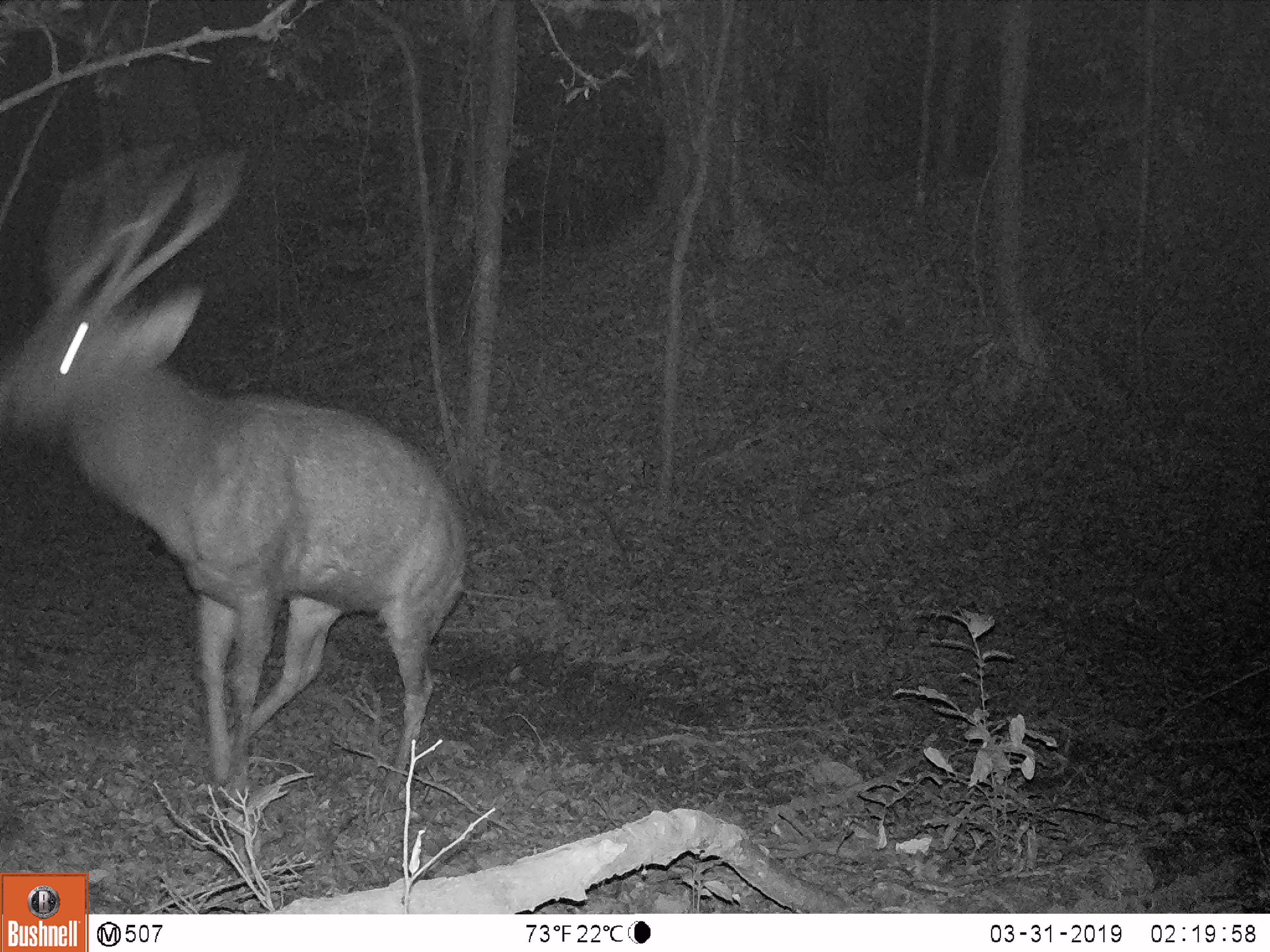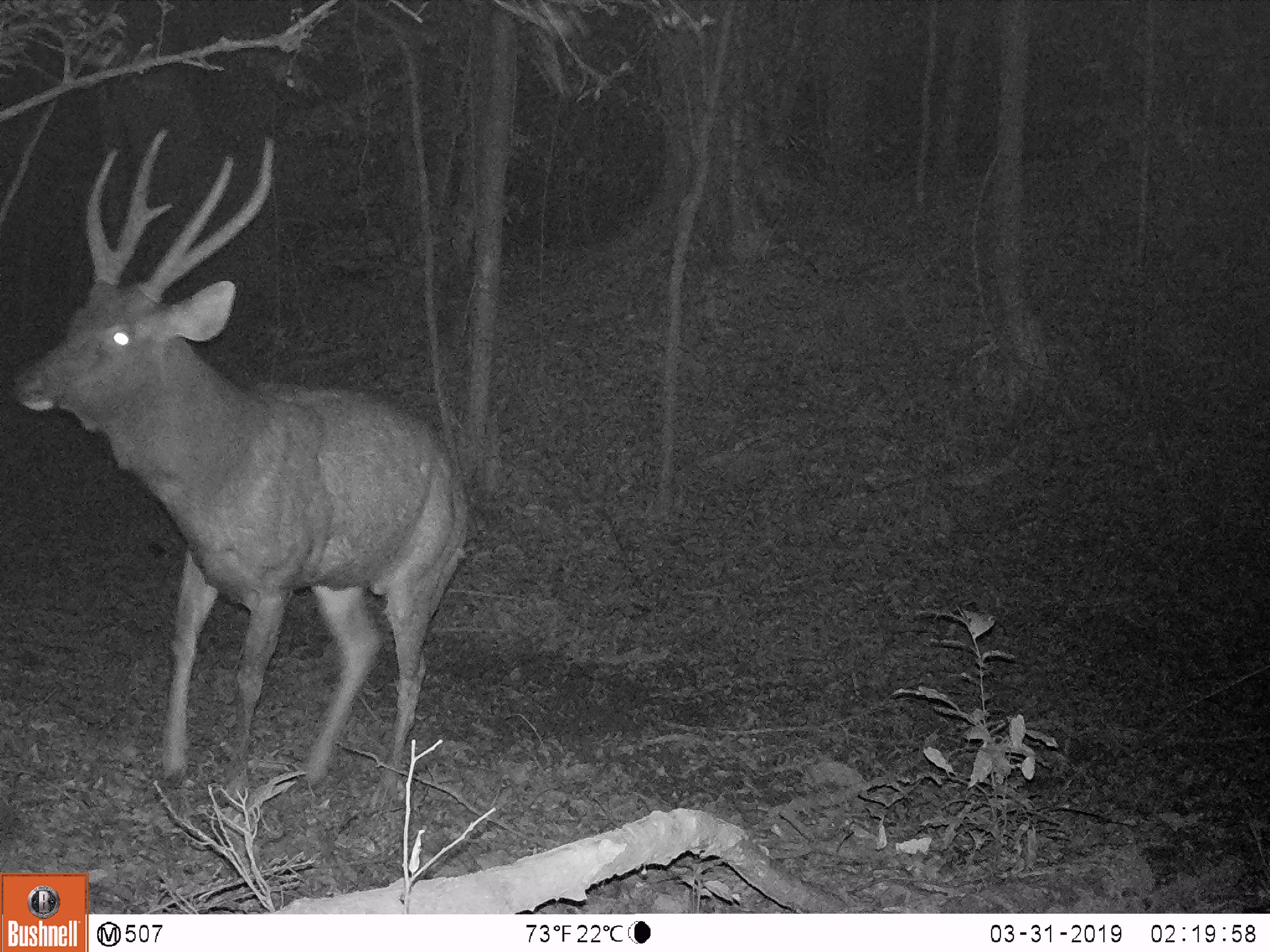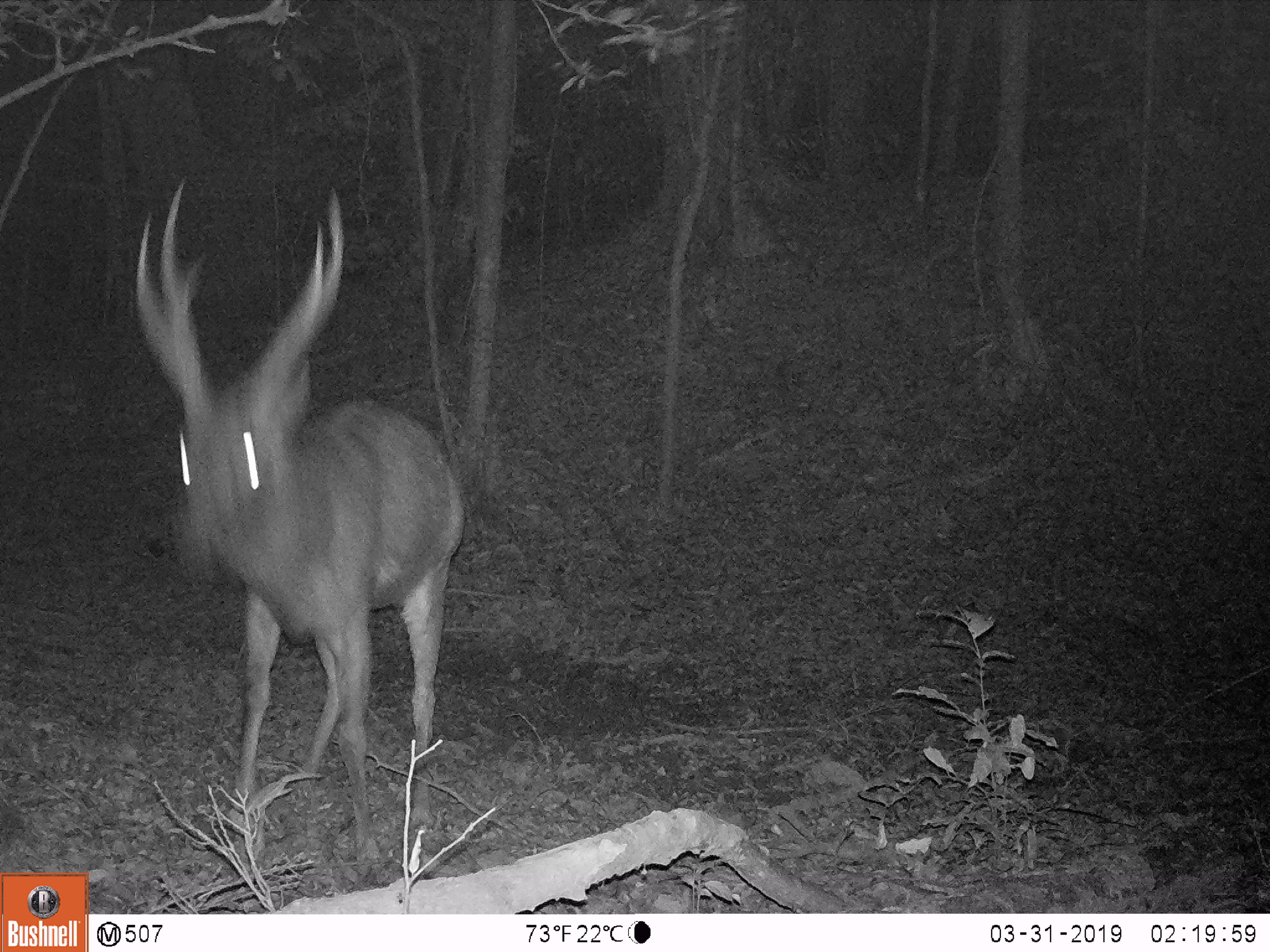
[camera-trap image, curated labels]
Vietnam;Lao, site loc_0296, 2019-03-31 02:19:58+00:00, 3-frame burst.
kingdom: Animalia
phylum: Chordata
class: Mammalia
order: Artiodactyla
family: Cervidae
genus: Rusa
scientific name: Rusa unicolor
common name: sambar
Sambar (Rusa unicolor). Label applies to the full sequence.